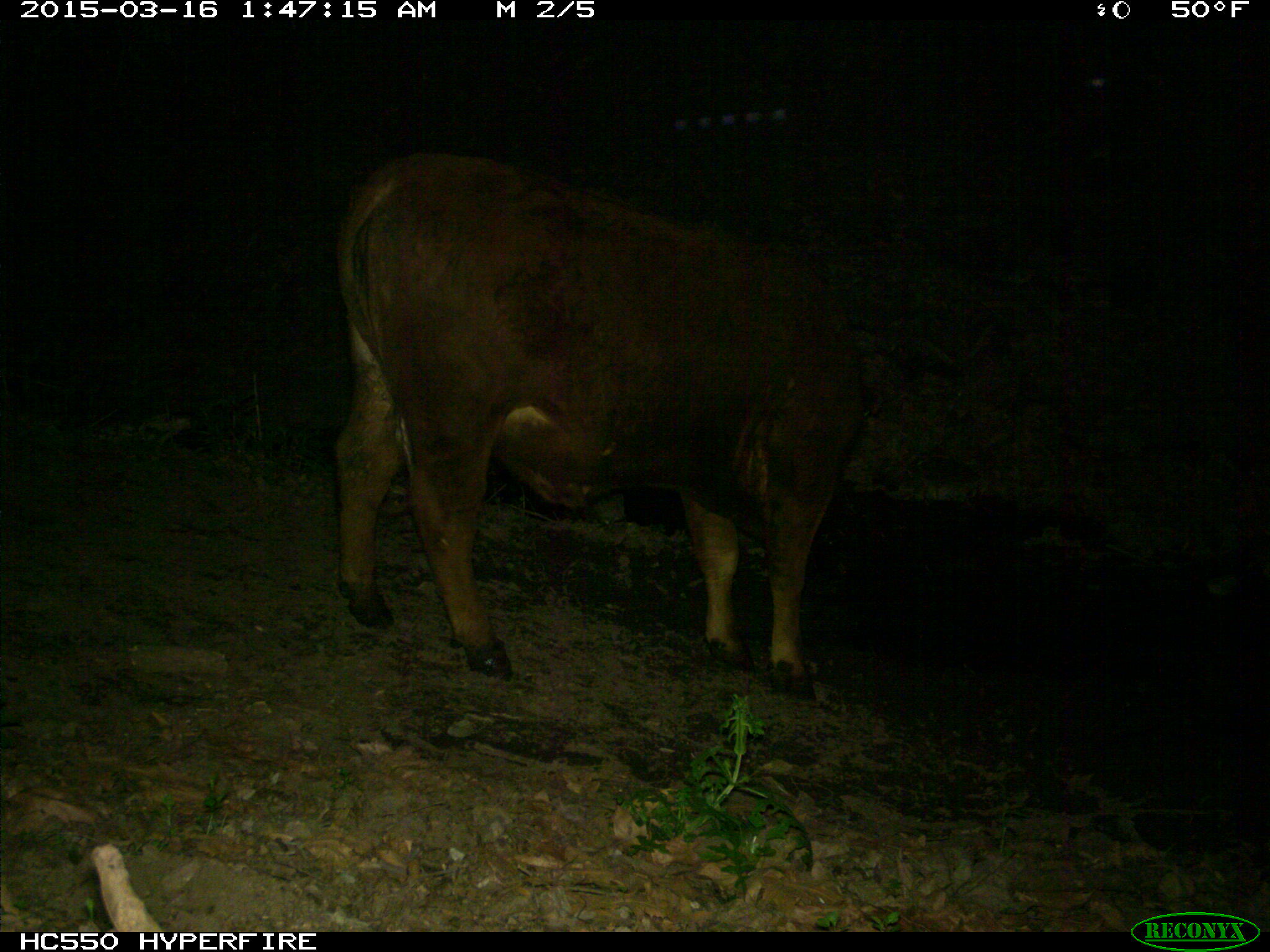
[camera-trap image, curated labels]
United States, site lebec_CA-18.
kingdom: Animalia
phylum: Chordata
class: Mammalia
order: Artiodactyla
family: Bovidae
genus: Bos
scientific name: Bos taurus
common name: domestic cow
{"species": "Bos taurus (domestic cow)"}